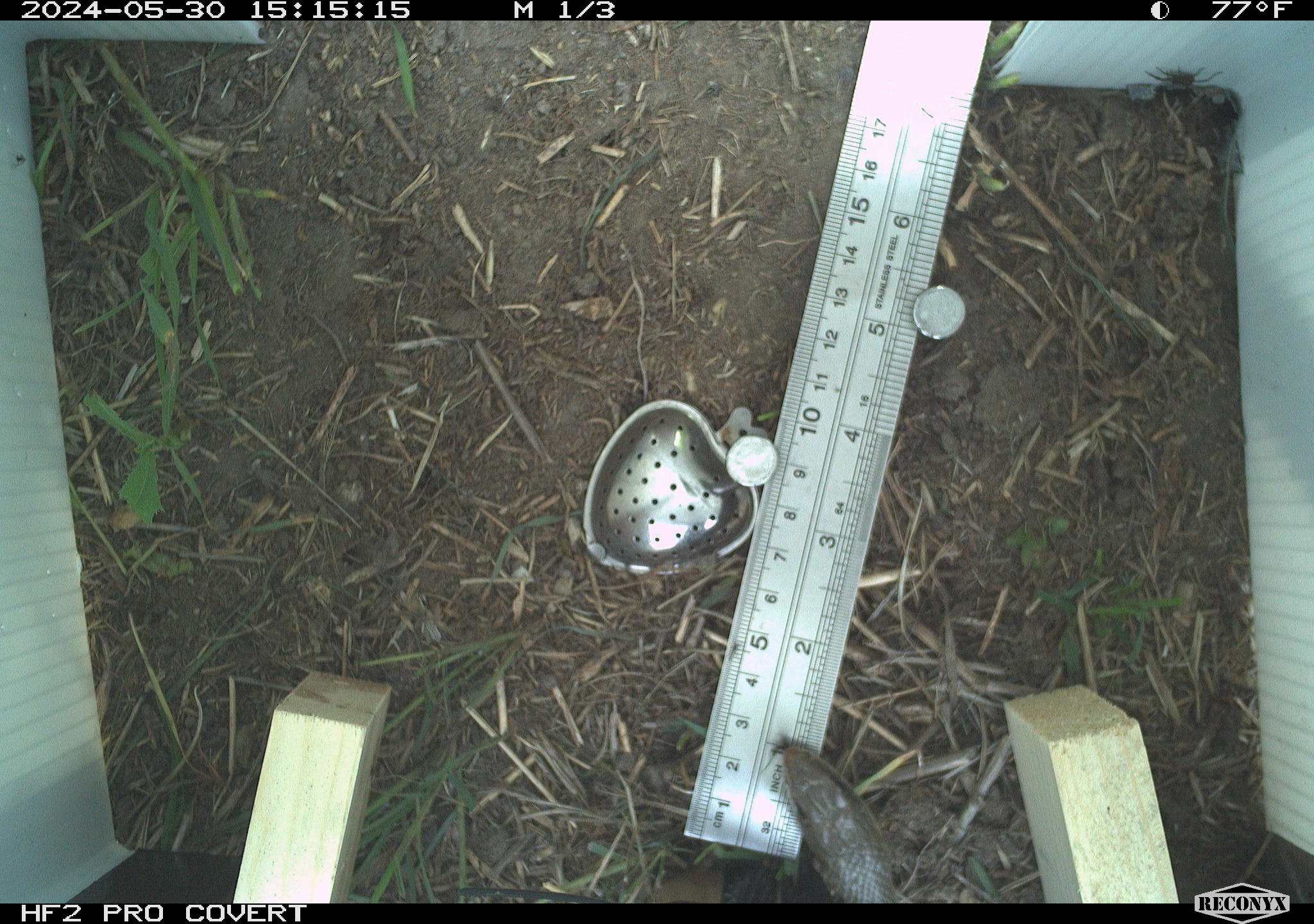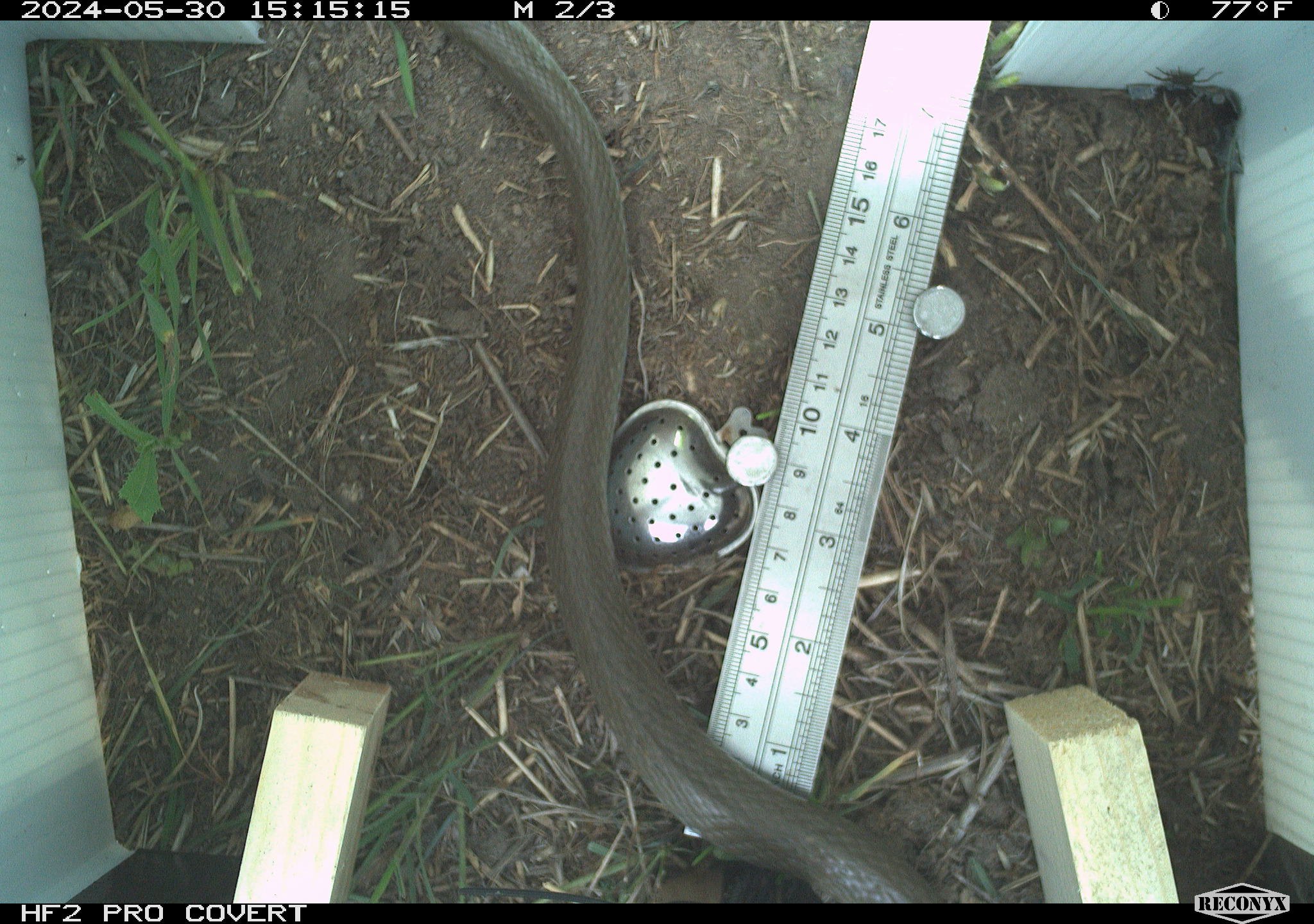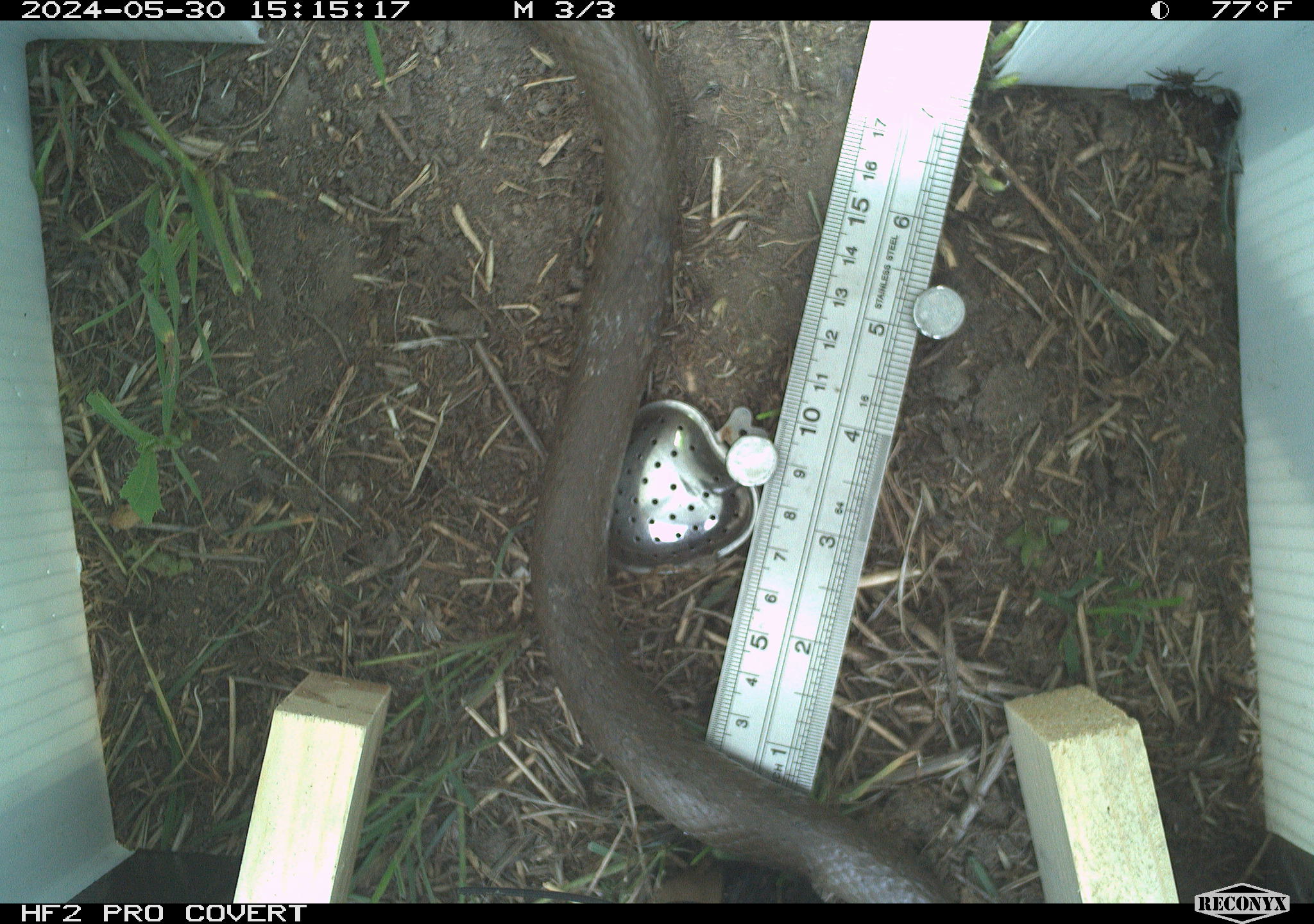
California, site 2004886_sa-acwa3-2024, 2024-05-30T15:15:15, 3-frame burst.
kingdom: Animalia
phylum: Chordata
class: Reptilia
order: Squamata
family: Colubridae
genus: Coluber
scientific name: Coluber constrictor mormon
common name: western yellow-bellied racer